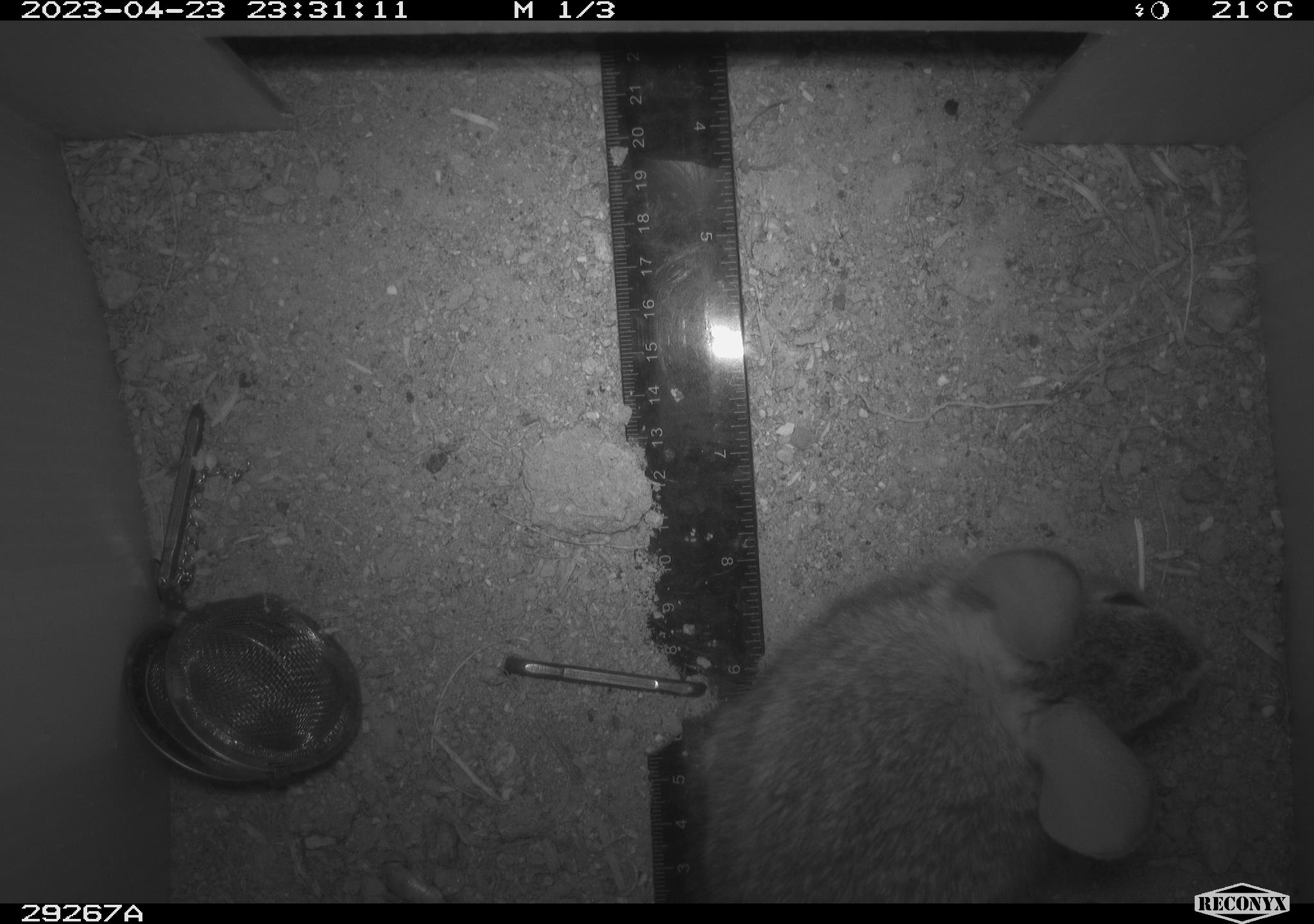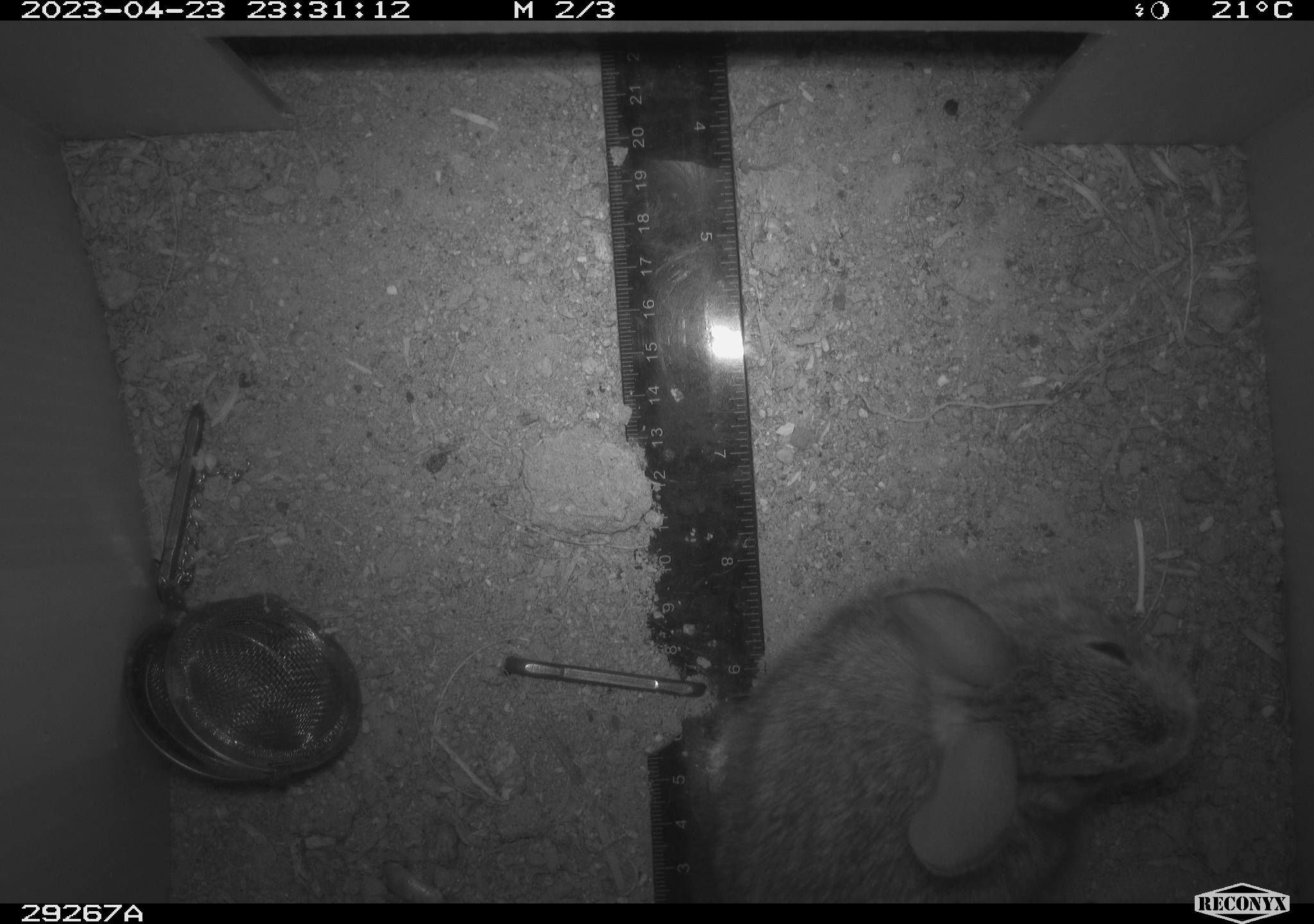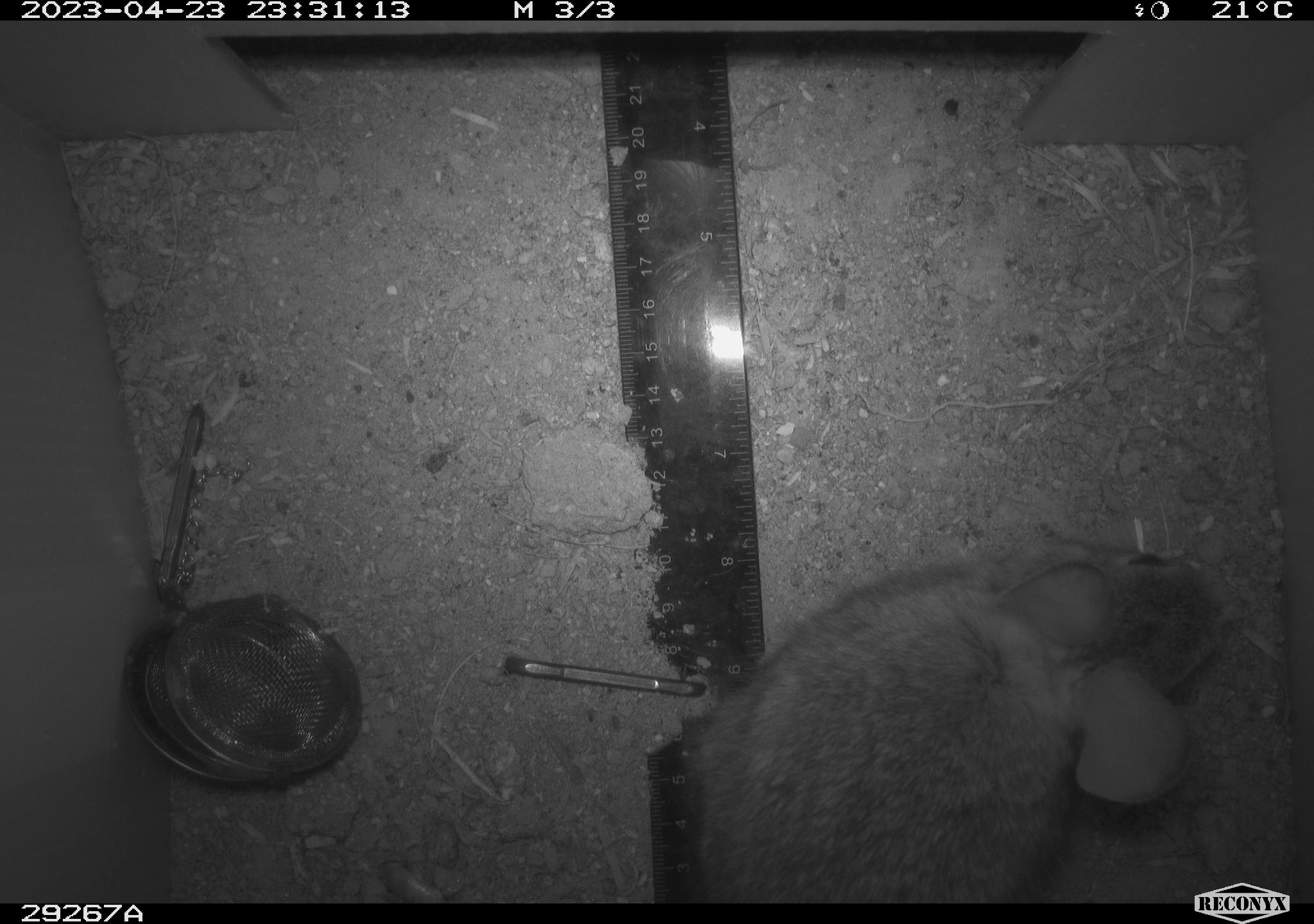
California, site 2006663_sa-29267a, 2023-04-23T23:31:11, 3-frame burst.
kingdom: Animalia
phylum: Chordata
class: Mammalia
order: Lagomorpha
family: Leporidae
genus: Sylvilagus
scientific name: Sylvilagus audubonii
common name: desert cottontail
Desert cottontail (Sylvilagus audubonii).